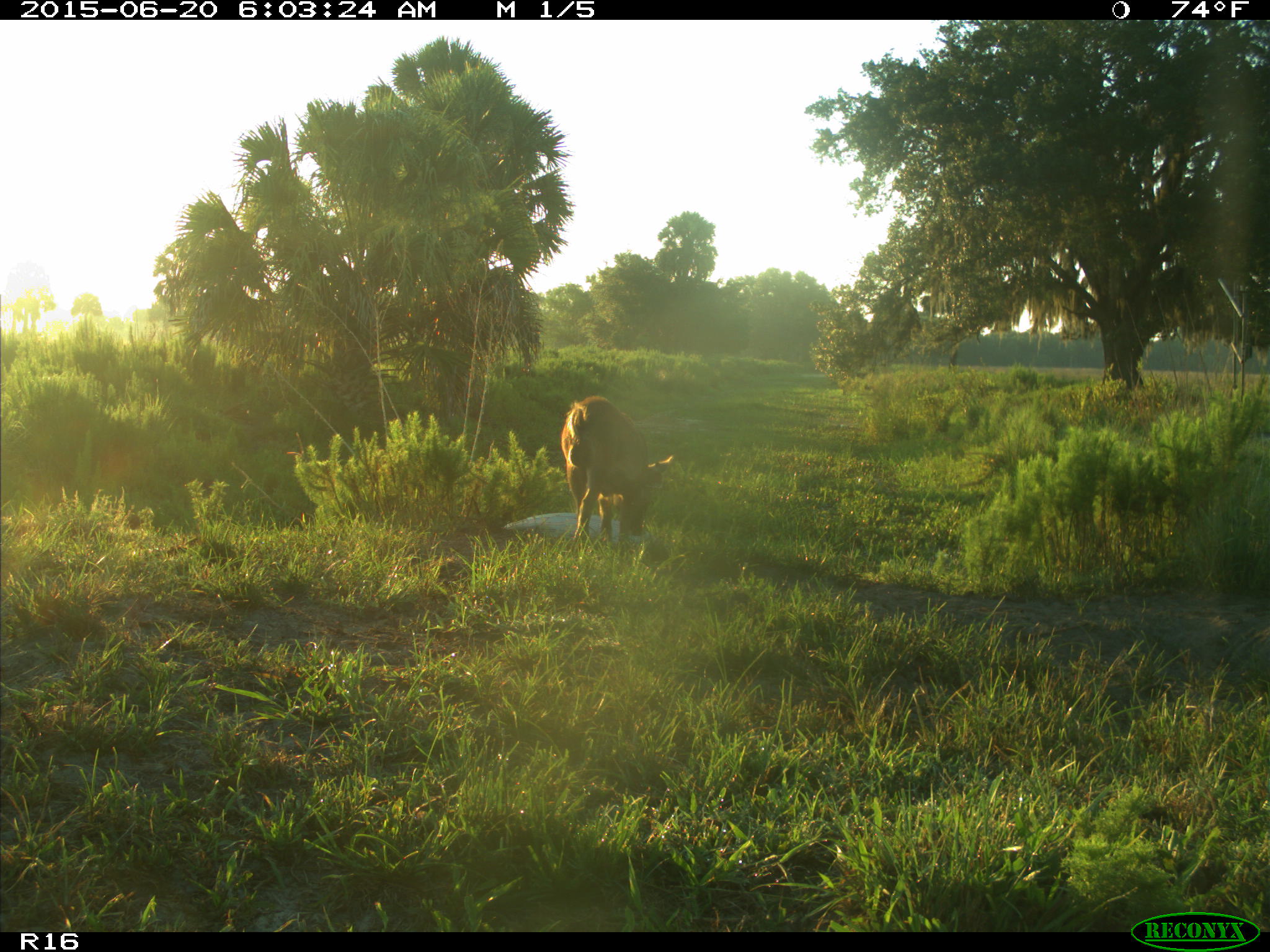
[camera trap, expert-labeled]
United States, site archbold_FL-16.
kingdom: Animalia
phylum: Chordata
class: Mammalia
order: Artiodactyla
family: Suidae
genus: Sus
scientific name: Sus scrofa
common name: wild boar